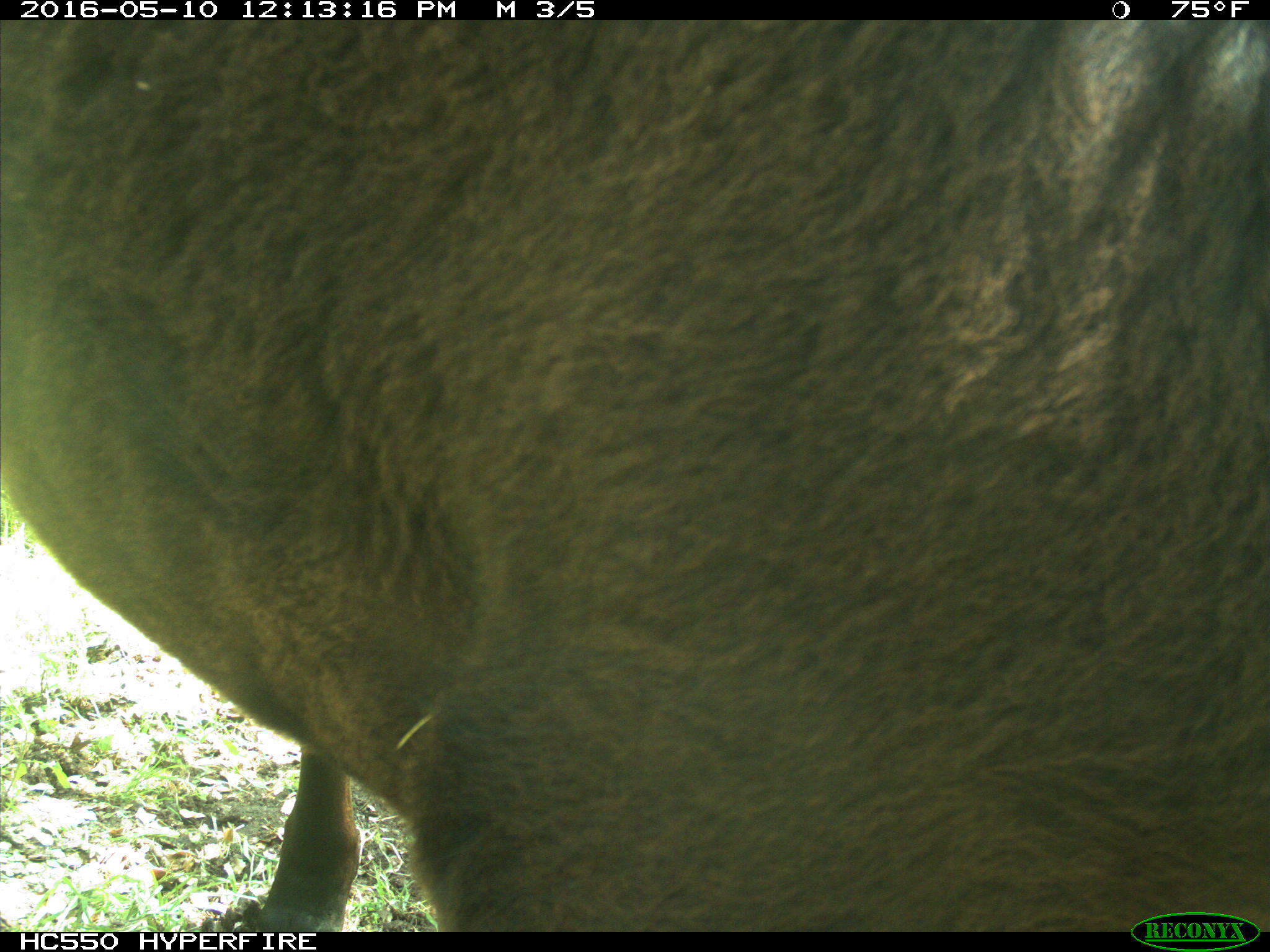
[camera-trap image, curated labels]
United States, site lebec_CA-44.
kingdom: Animalia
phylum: Chordata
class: Mammalia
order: Artiodactyla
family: Bovidae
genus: Bos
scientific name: Bos taurus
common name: domestic cow